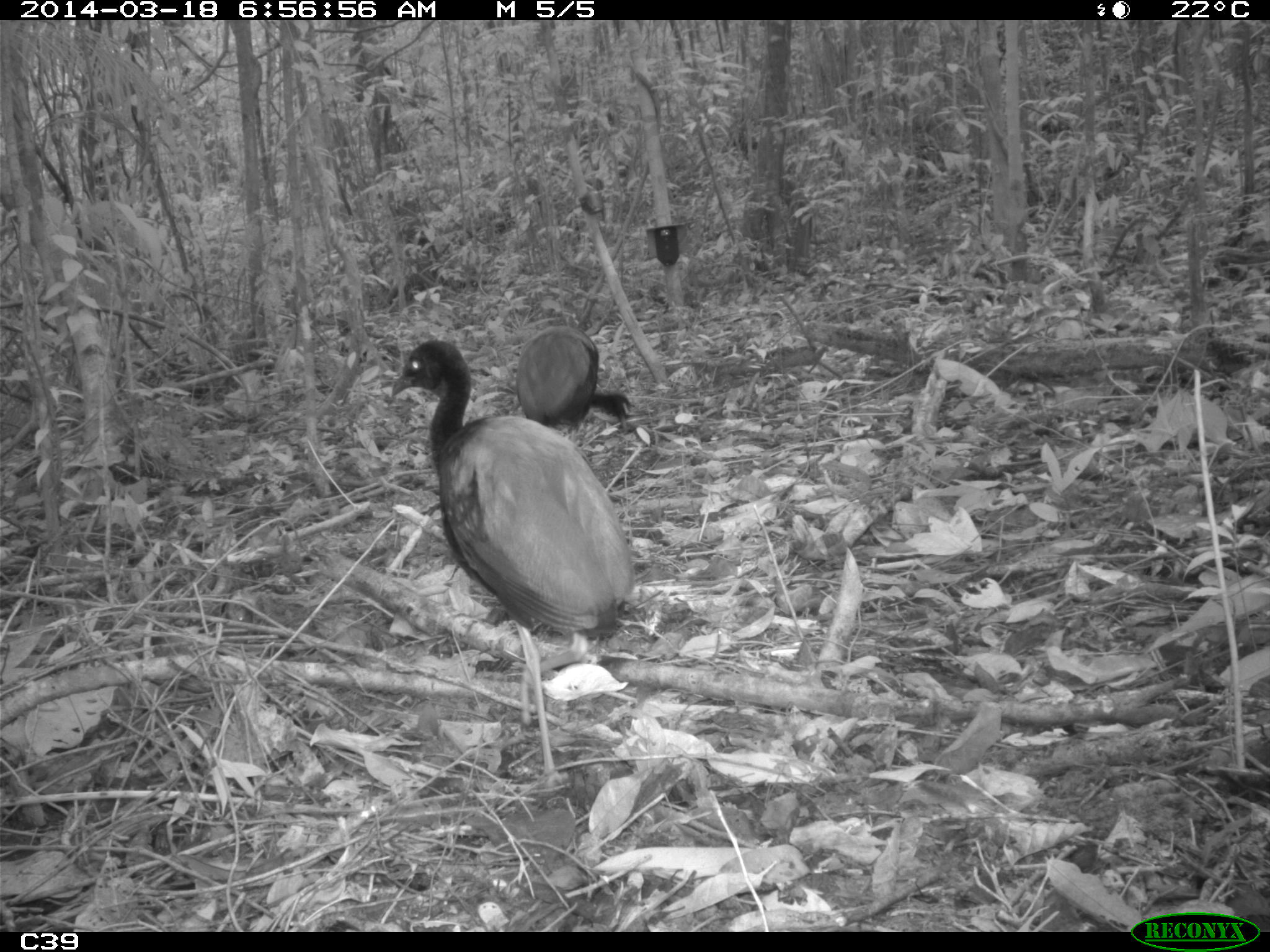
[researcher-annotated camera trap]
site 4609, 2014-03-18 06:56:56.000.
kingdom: Animalia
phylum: Chordata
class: Aves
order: Gruiformes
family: Psophiidae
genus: Psophia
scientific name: Psophia crepitans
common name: gray-winged trumpeter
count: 11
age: adult